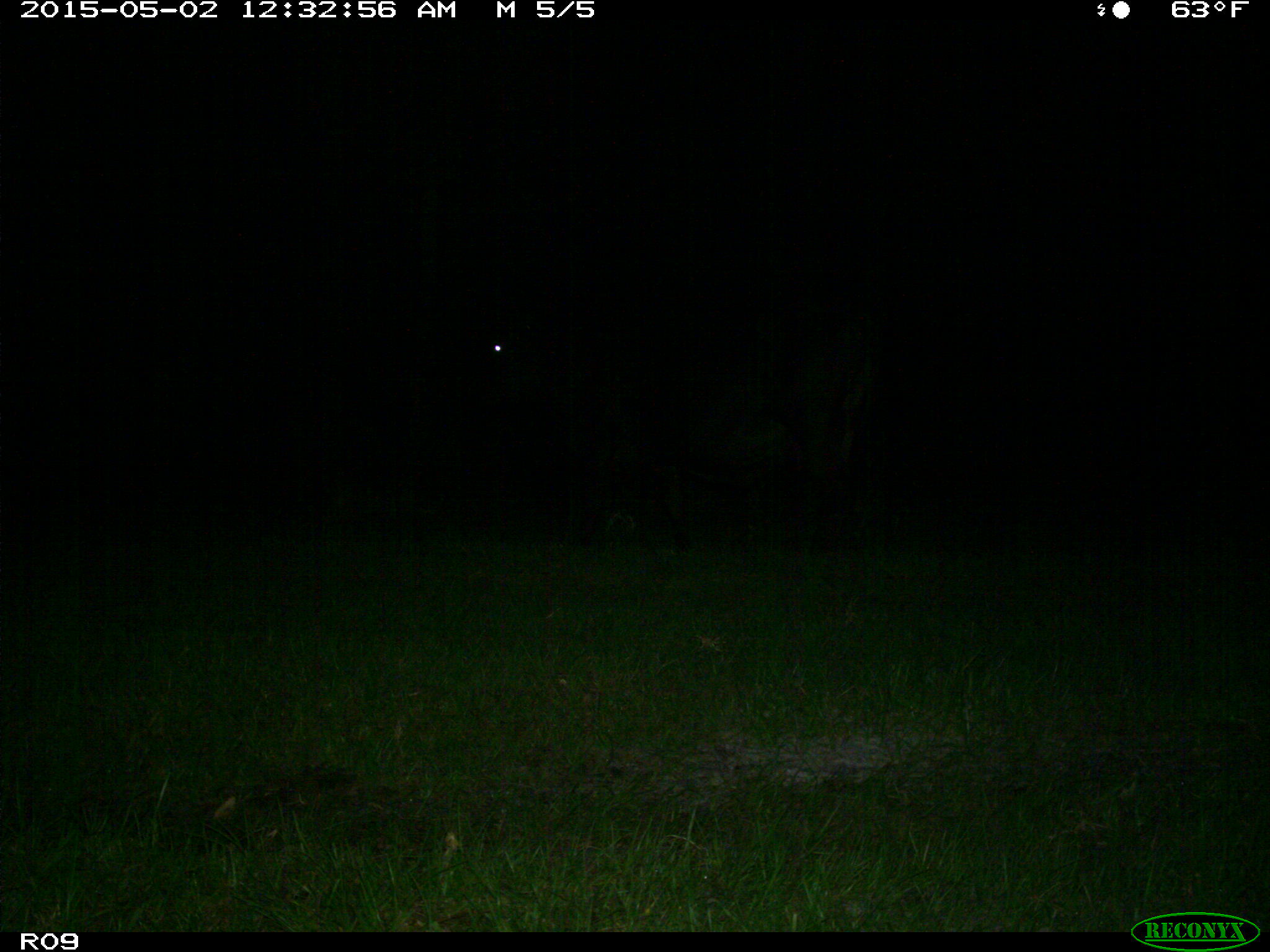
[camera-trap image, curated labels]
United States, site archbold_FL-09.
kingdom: Animalia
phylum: Chordata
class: Mammalia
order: Artiodactyla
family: Bovidae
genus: Bos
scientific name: Bos taurus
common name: domestic cow